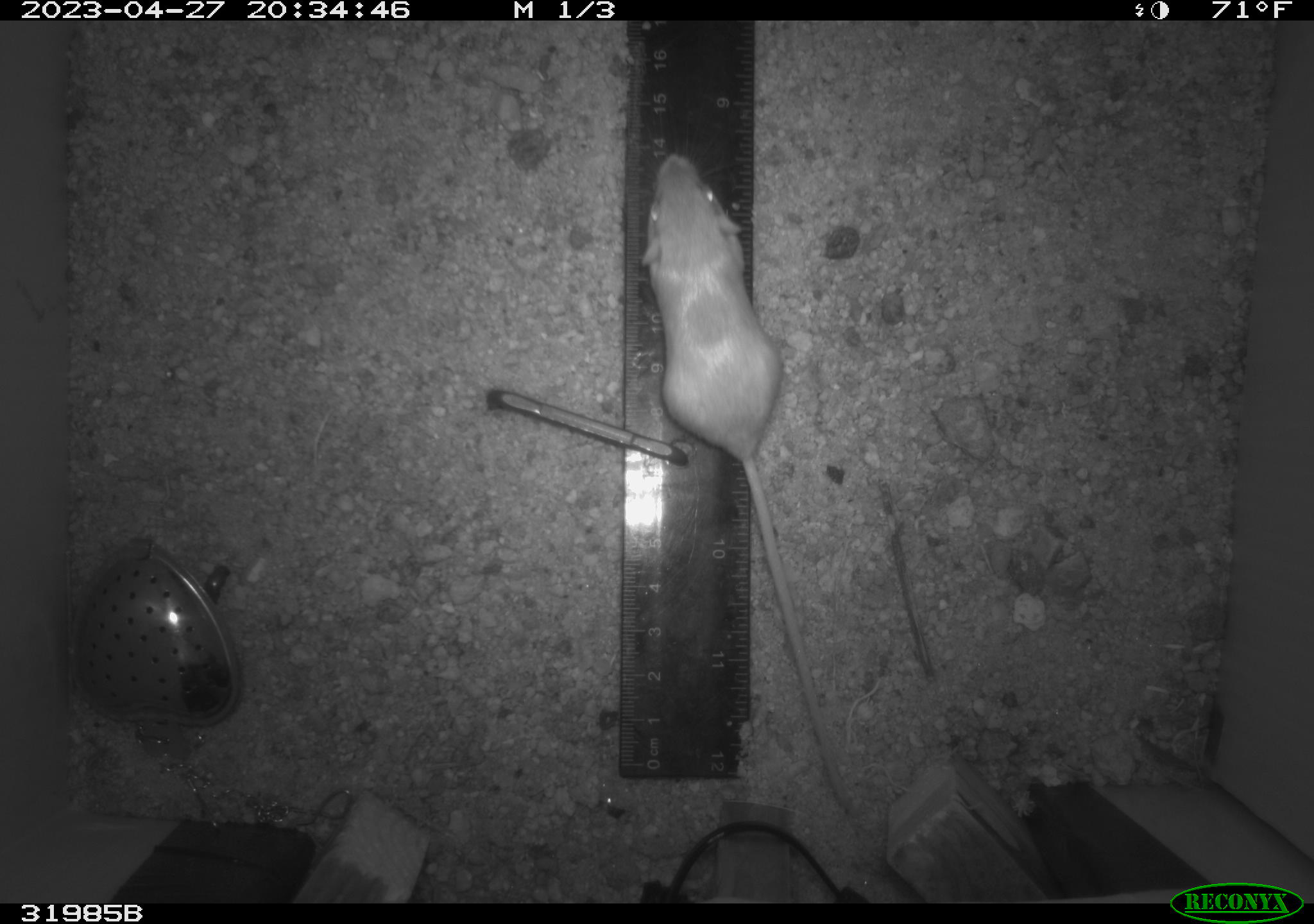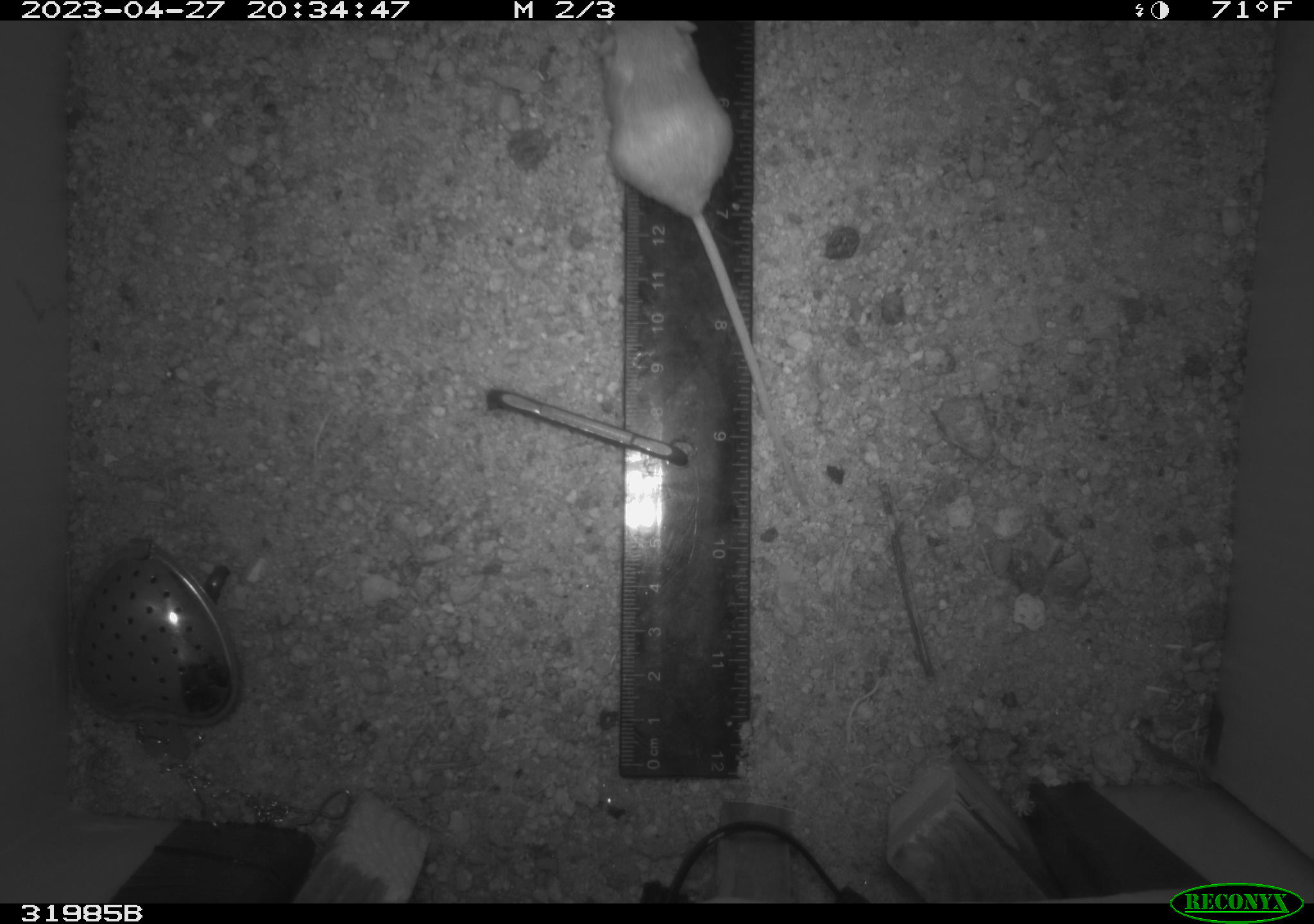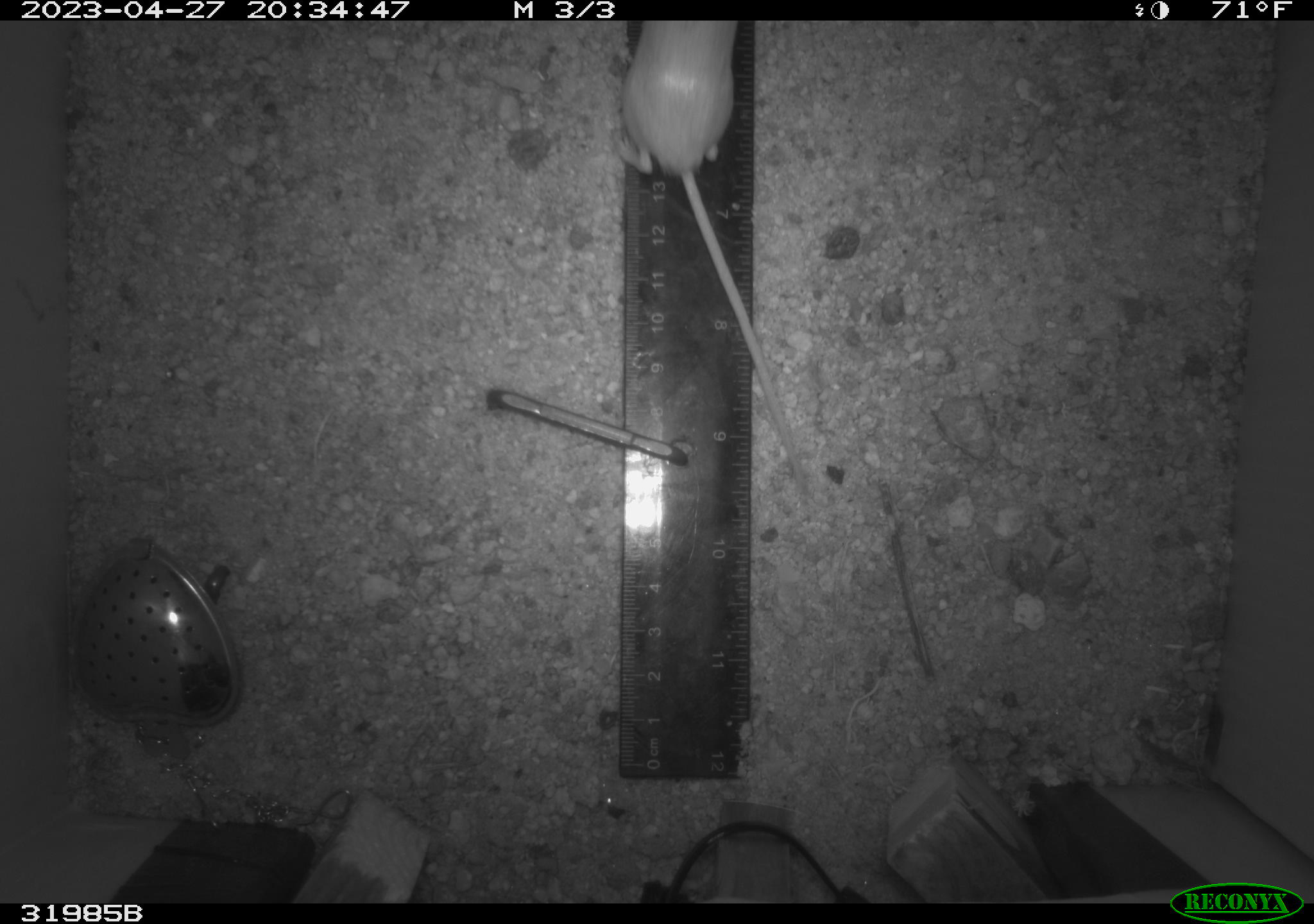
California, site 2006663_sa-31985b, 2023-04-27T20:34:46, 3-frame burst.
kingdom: Animalia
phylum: Chordata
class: Mammalia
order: Rodentia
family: Heteromyidae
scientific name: Heteromyidae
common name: kangaroo rats and pocket mice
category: heteromyidae family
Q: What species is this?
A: Heteromyidae family (kangaroo rats and pocket mice) (Heteromyidae).